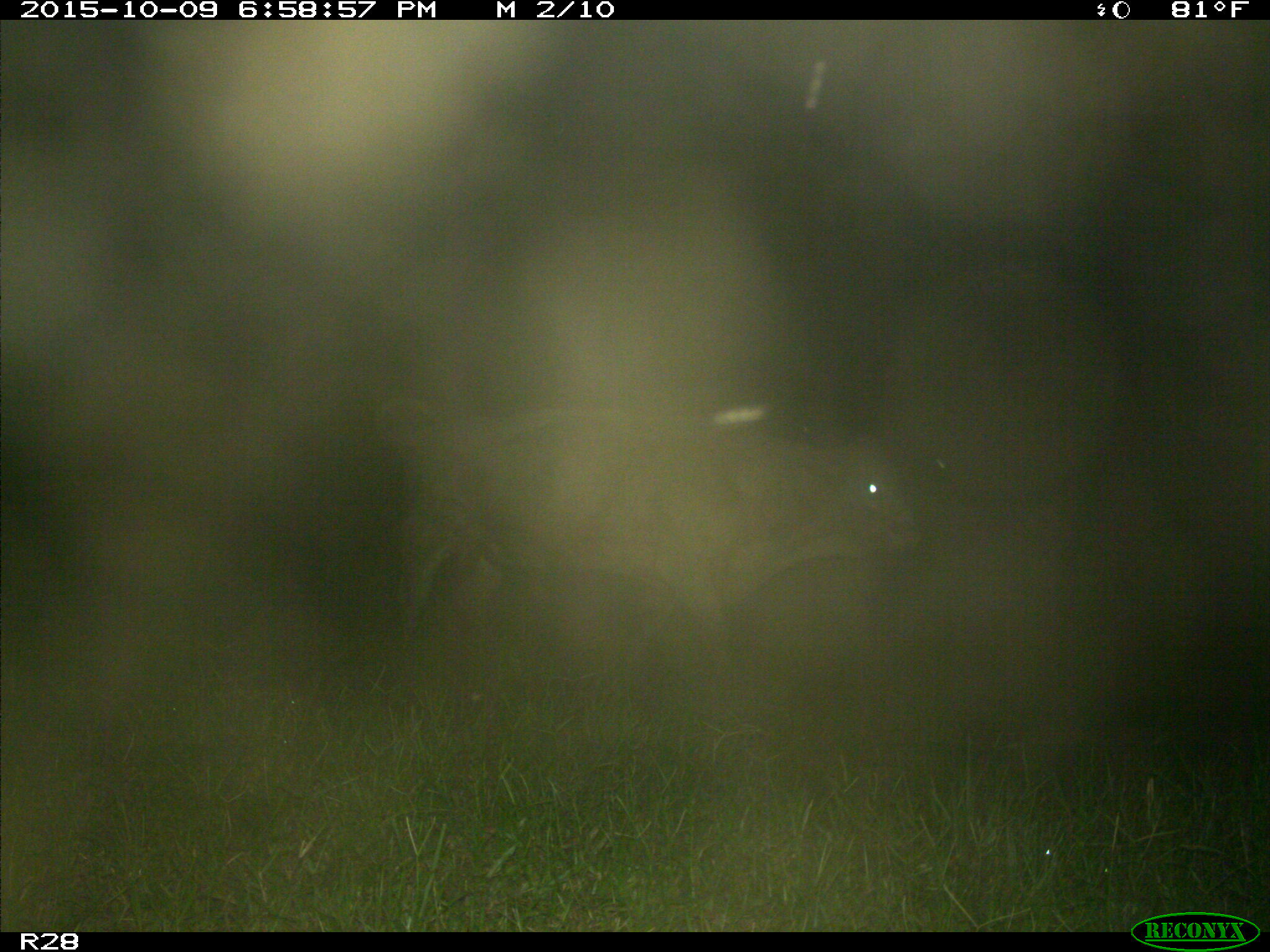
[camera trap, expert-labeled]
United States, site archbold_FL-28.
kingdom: Animalia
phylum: Chordata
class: Mammalia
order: Artiodactyla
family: Bovidae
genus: Bos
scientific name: Bos taurus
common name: domestic cow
Bos taurus (domestic cow).